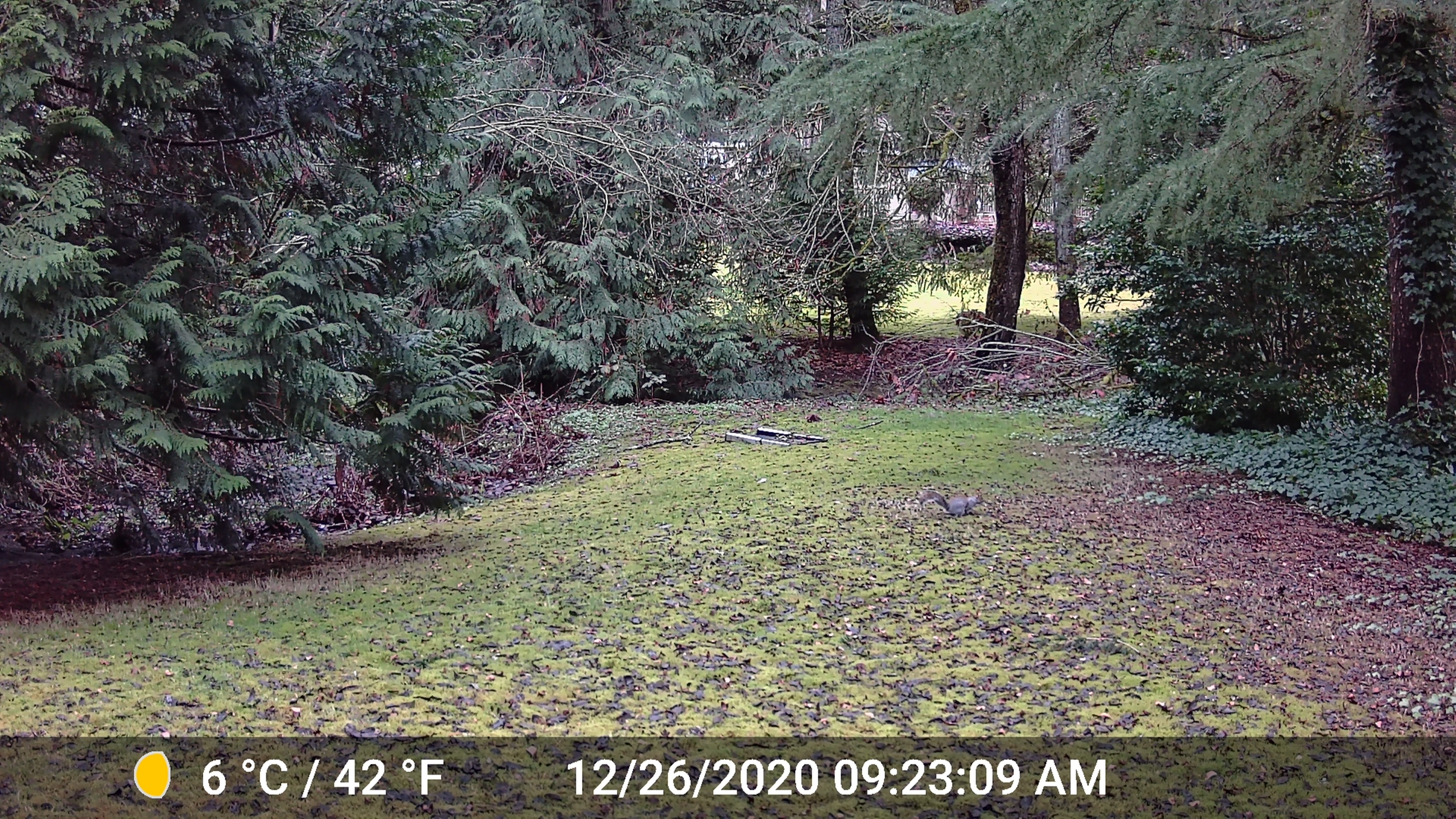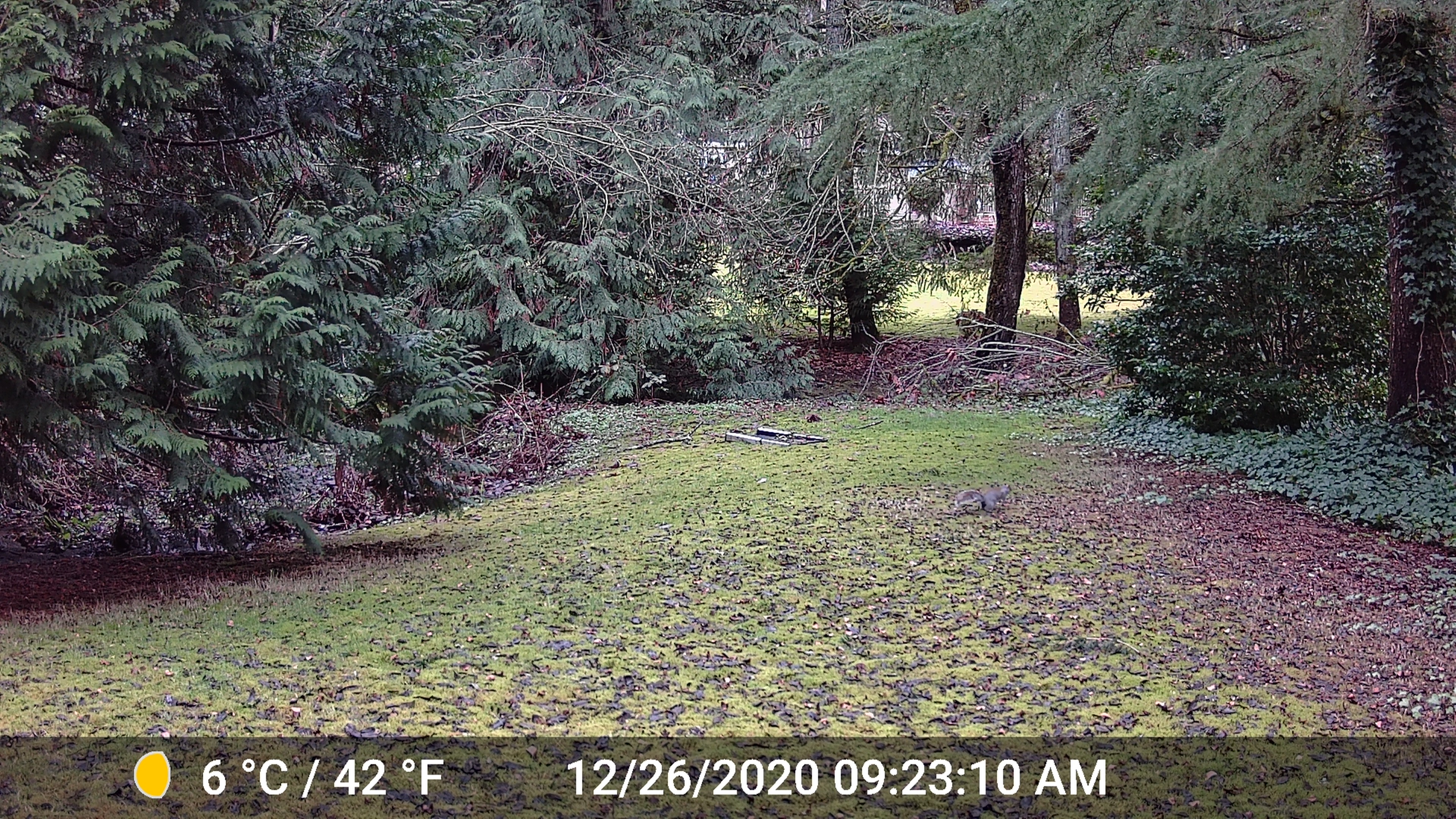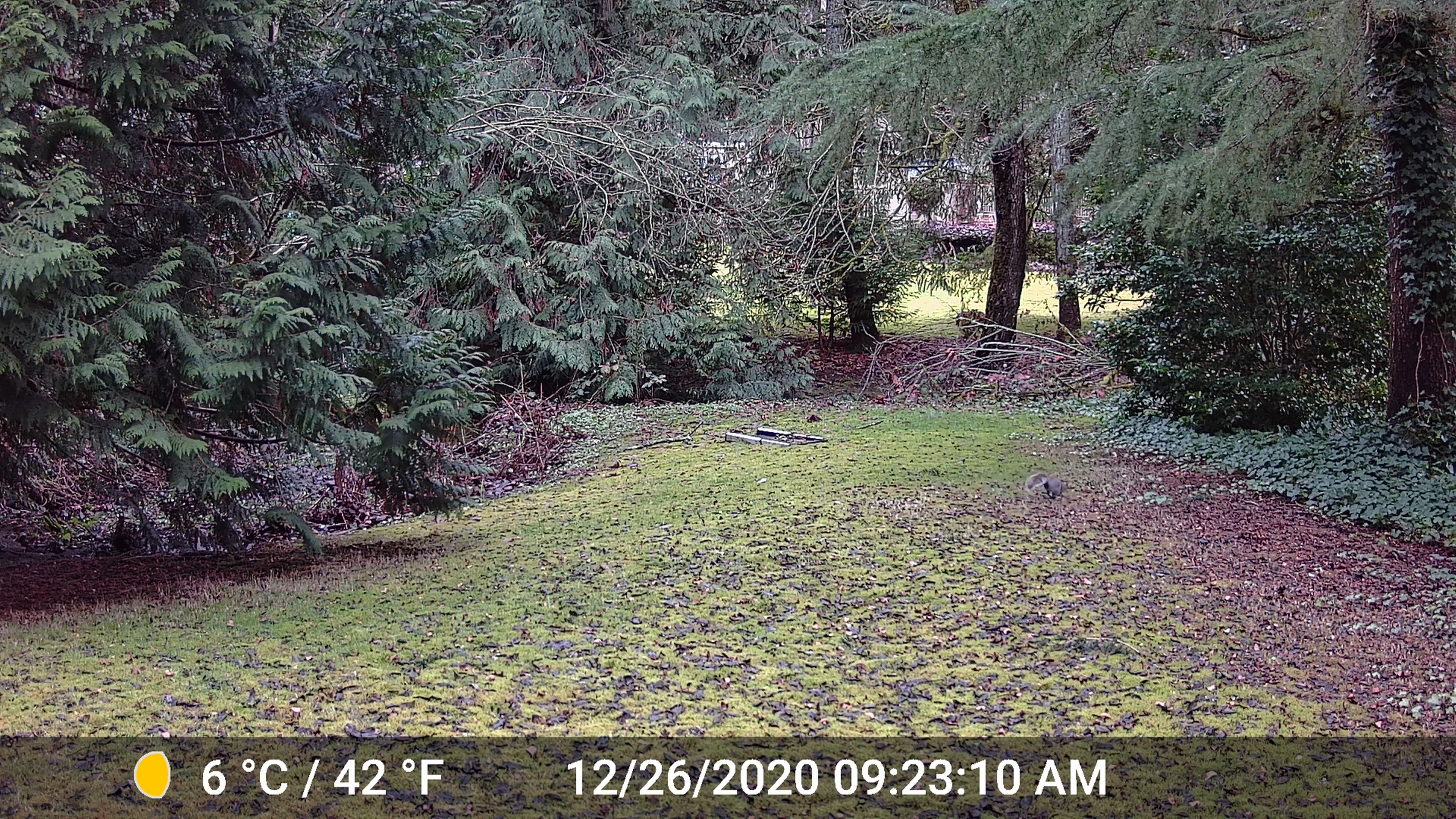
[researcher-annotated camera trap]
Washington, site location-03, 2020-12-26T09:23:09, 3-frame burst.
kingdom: Animalia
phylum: Chordata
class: Mammalia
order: Rodentia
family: Sciuridae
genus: Sciurus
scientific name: Sciurus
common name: squirrel